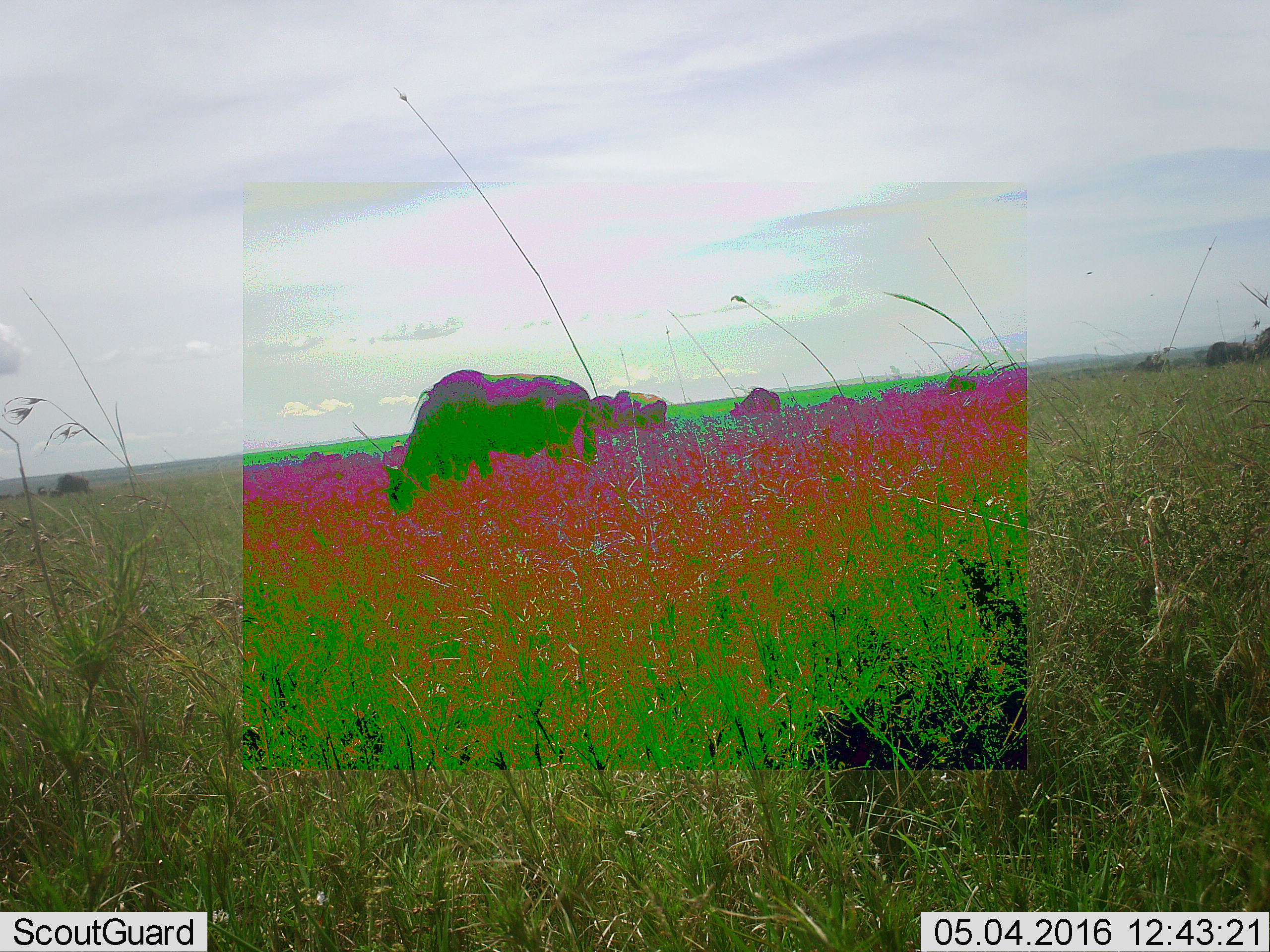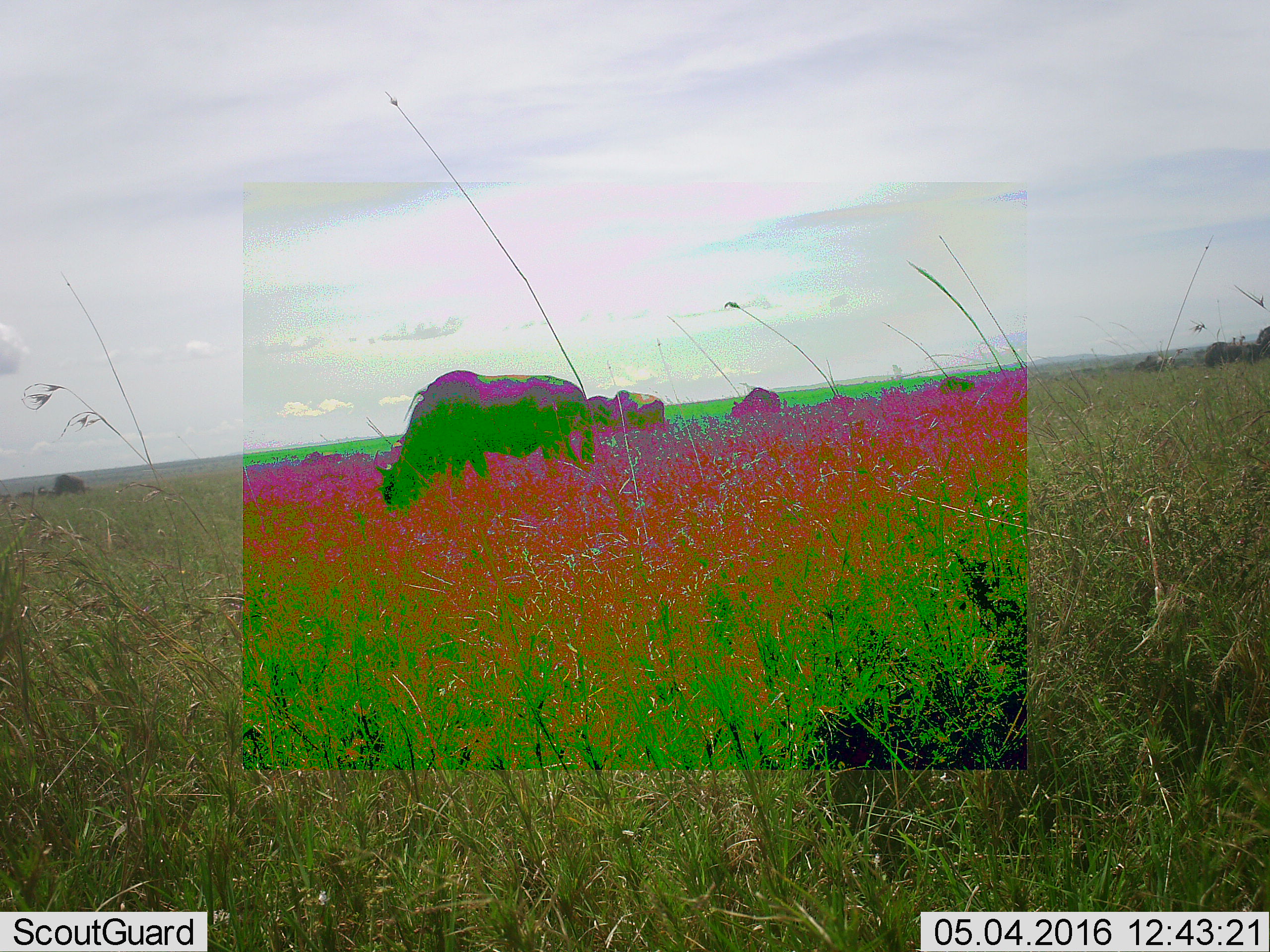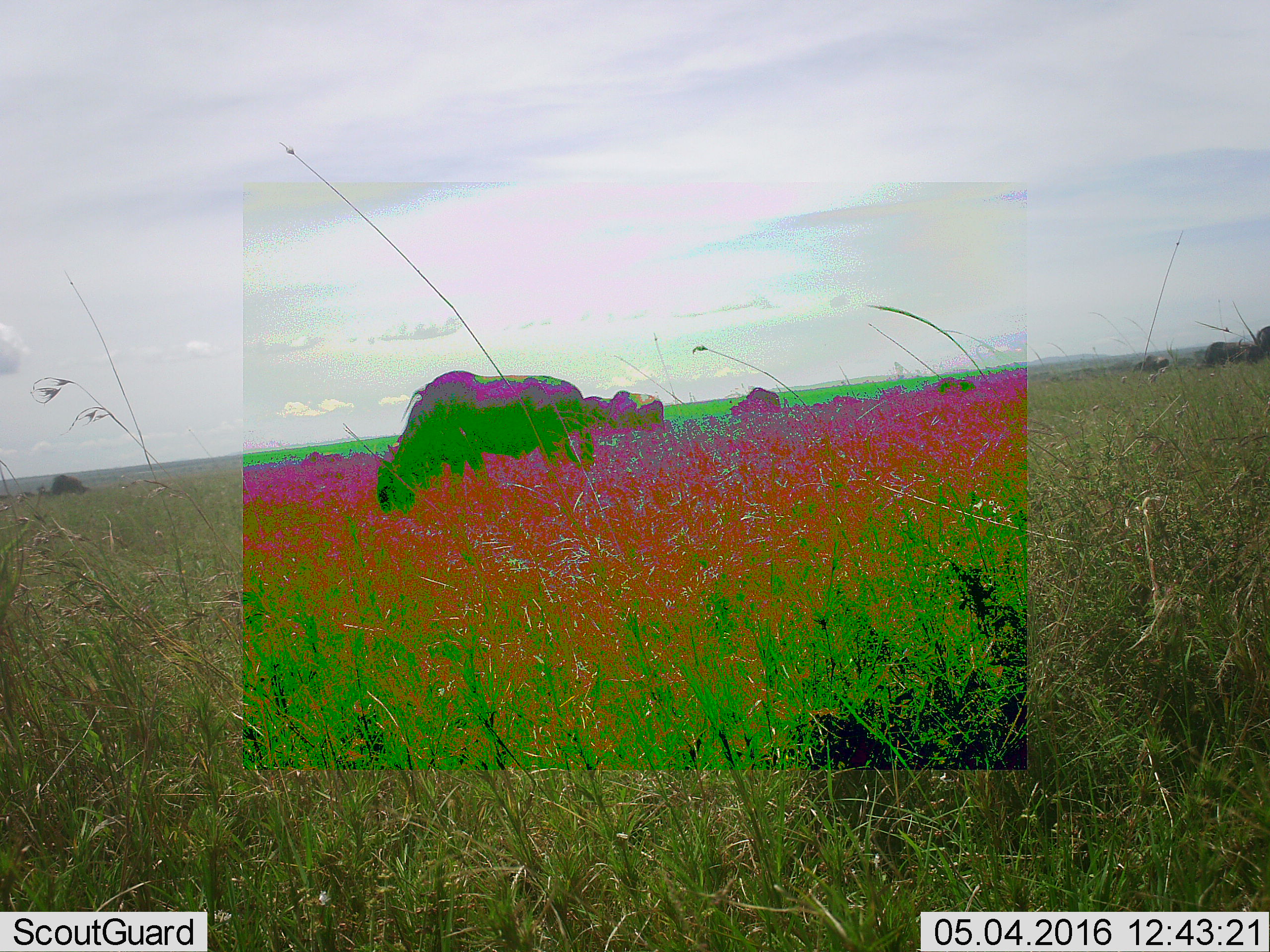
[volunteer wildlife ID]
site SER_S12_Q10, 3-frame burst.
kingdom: Animalia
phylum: Chordata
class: Mammalia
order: Artiodactyla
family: Bovidae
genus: Connochaetes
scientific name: Connochaetes taurinus taurinus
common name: blue wildebeest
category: wildebeestblue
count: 11-50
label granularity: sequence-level